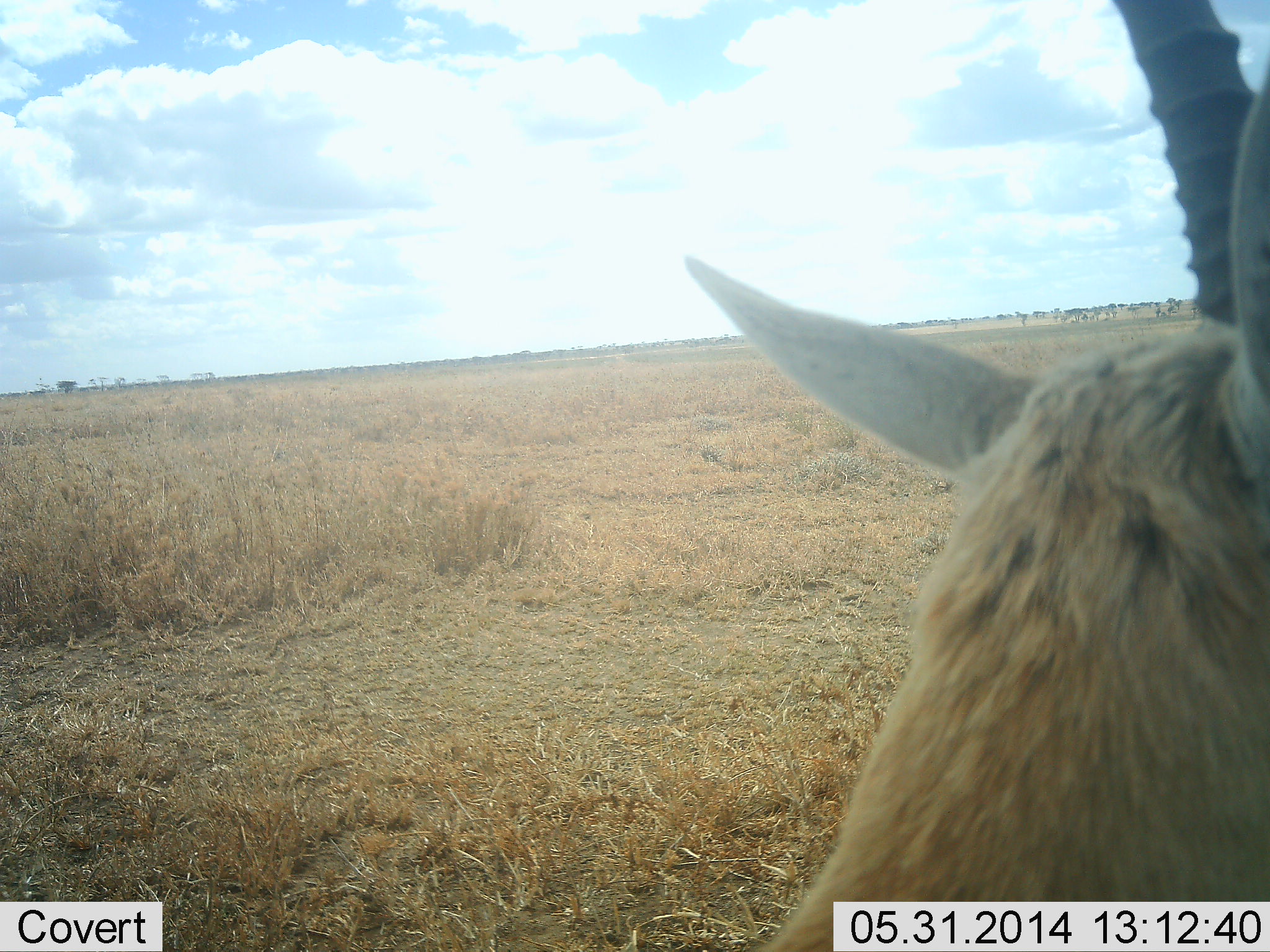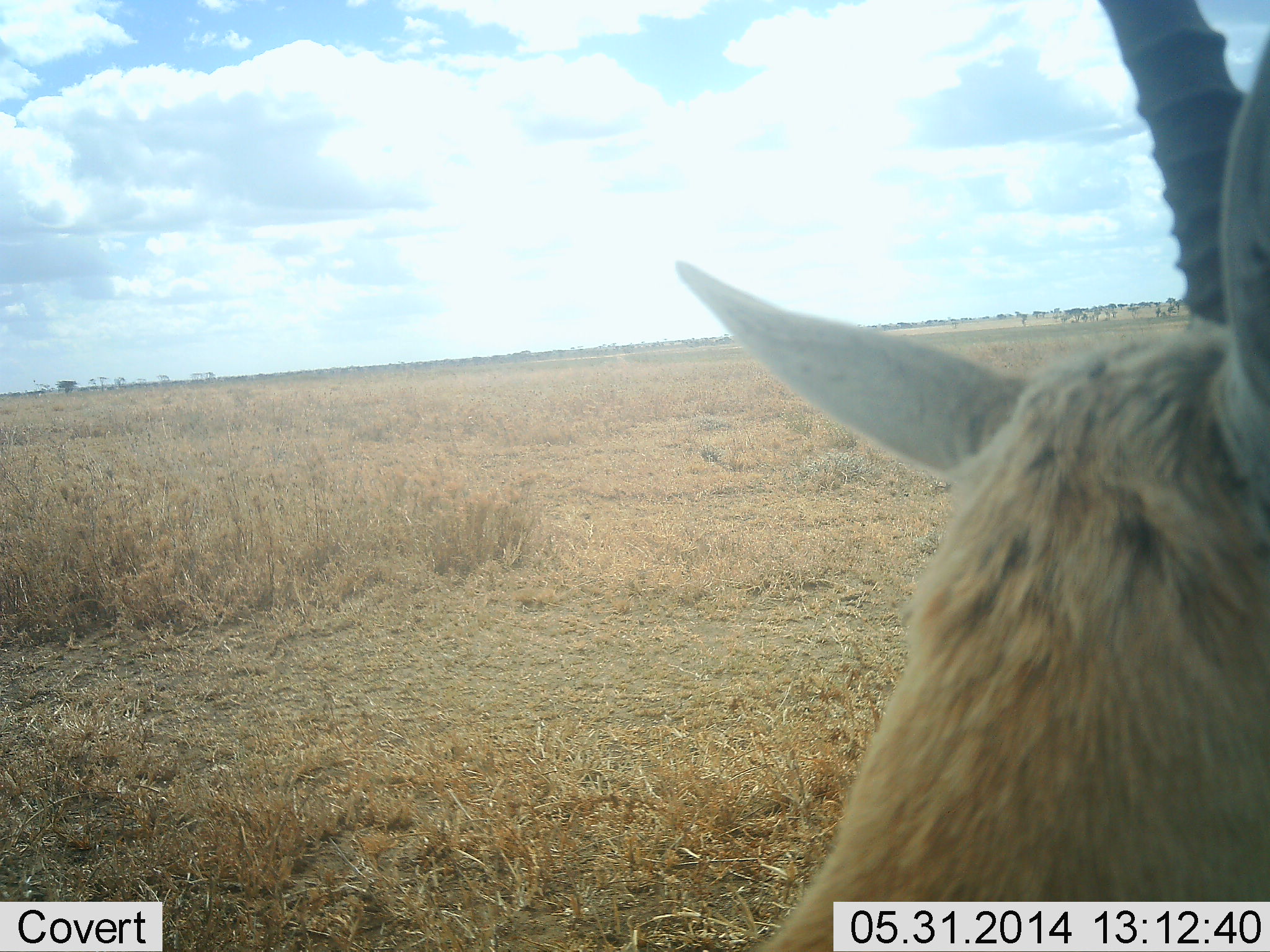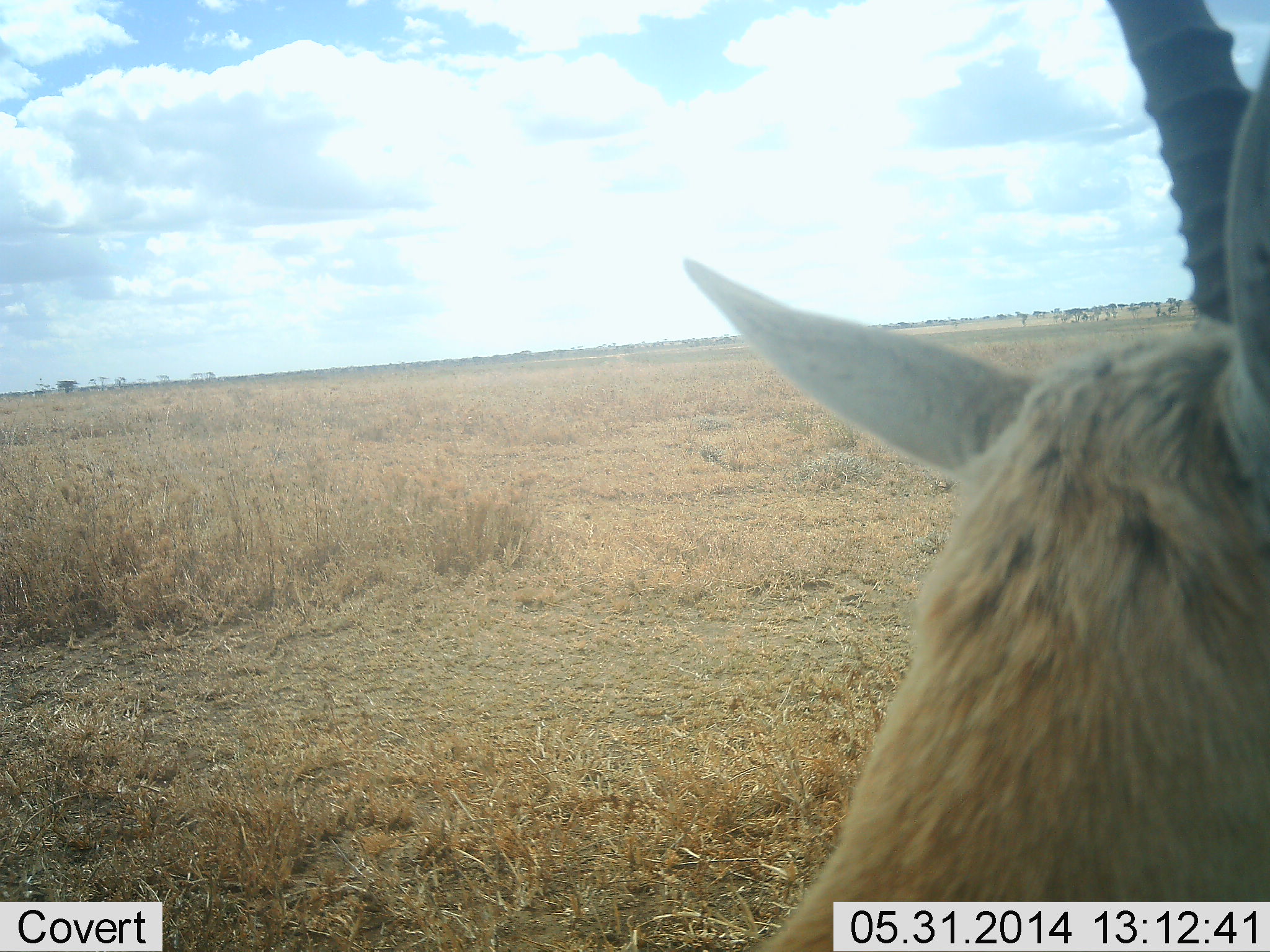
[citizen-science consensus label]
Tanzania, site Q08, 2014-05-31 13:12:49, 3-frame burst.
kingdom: Animalia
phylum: Chordata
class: Mammalia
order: Artiodactyla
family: Bovidae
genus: Eudorcas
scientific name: Eudorcas thomsonii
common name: thomson's gazelle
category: gazellethomsons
Gazellethomsons (thomson's gazelle) (Eudorcas thomsonii), count 1. Behavior (volunteer vote fractions): standing 90%, resting 20%, moving 0%, interacting 0%. Young present (vote fraction): 0%. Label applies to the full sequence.